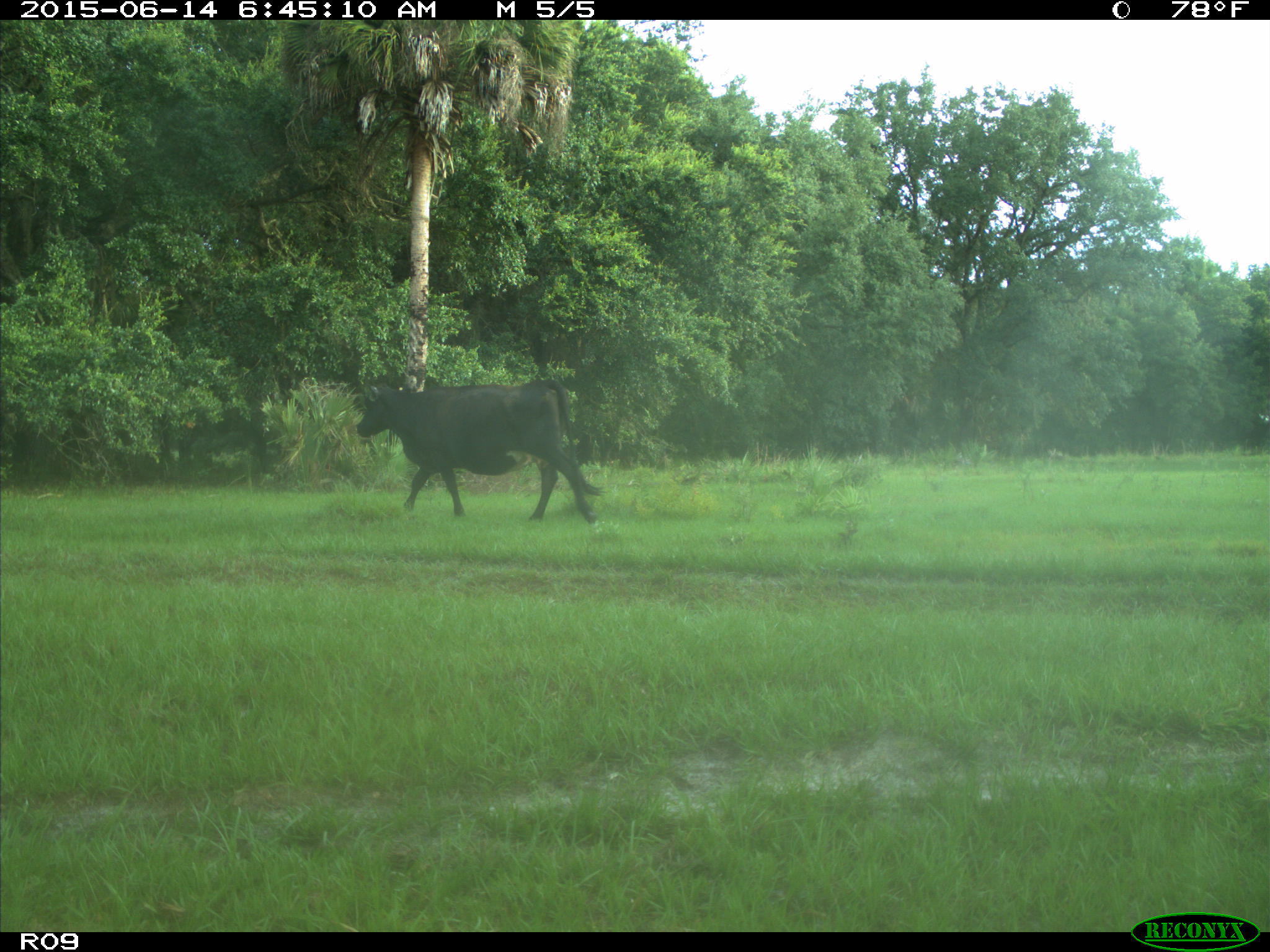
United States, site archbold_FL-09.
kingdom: Animalia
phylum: Chordata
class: Mammalia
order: Artiodactyla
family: Bovidae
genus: Bos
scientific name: Bos taurus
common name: domestic cow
Bos taurus (domestic cow).